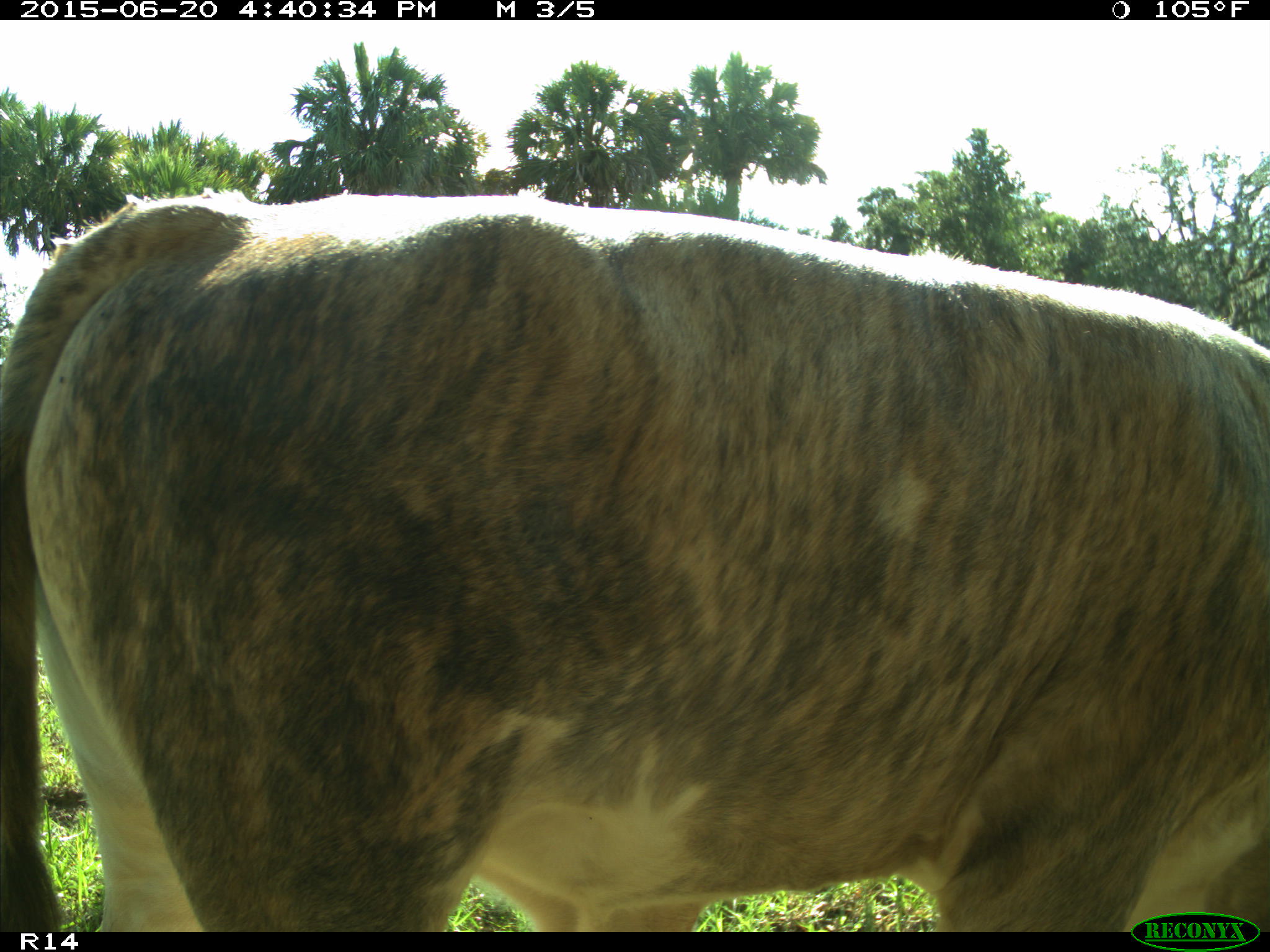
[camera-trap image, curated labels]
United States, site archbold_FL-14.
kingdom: Animalia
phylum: Chordata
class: Mammalia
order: Artiodactyla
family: Bovidae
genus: Bos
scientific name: Bos taurus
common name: domestic cow